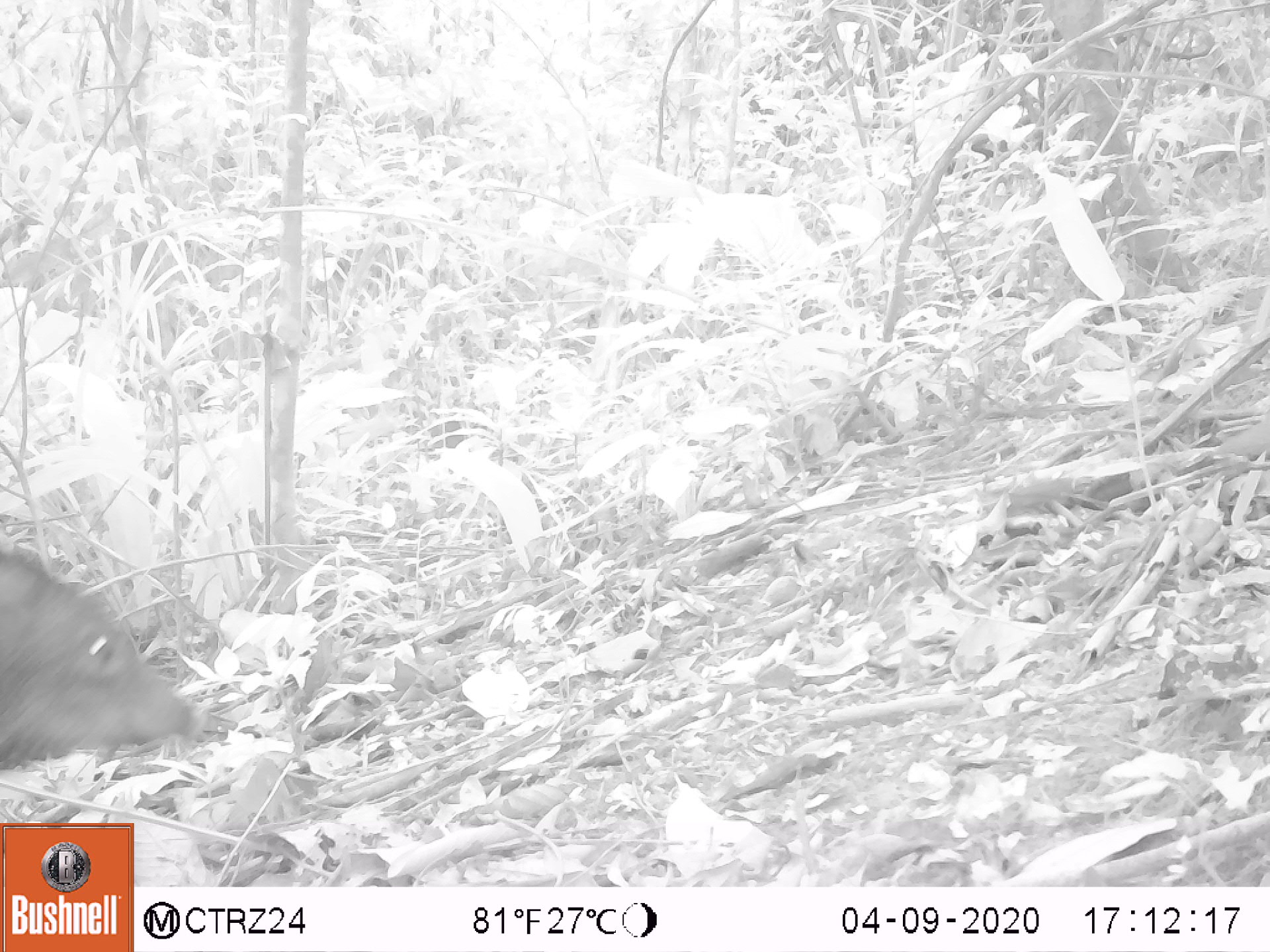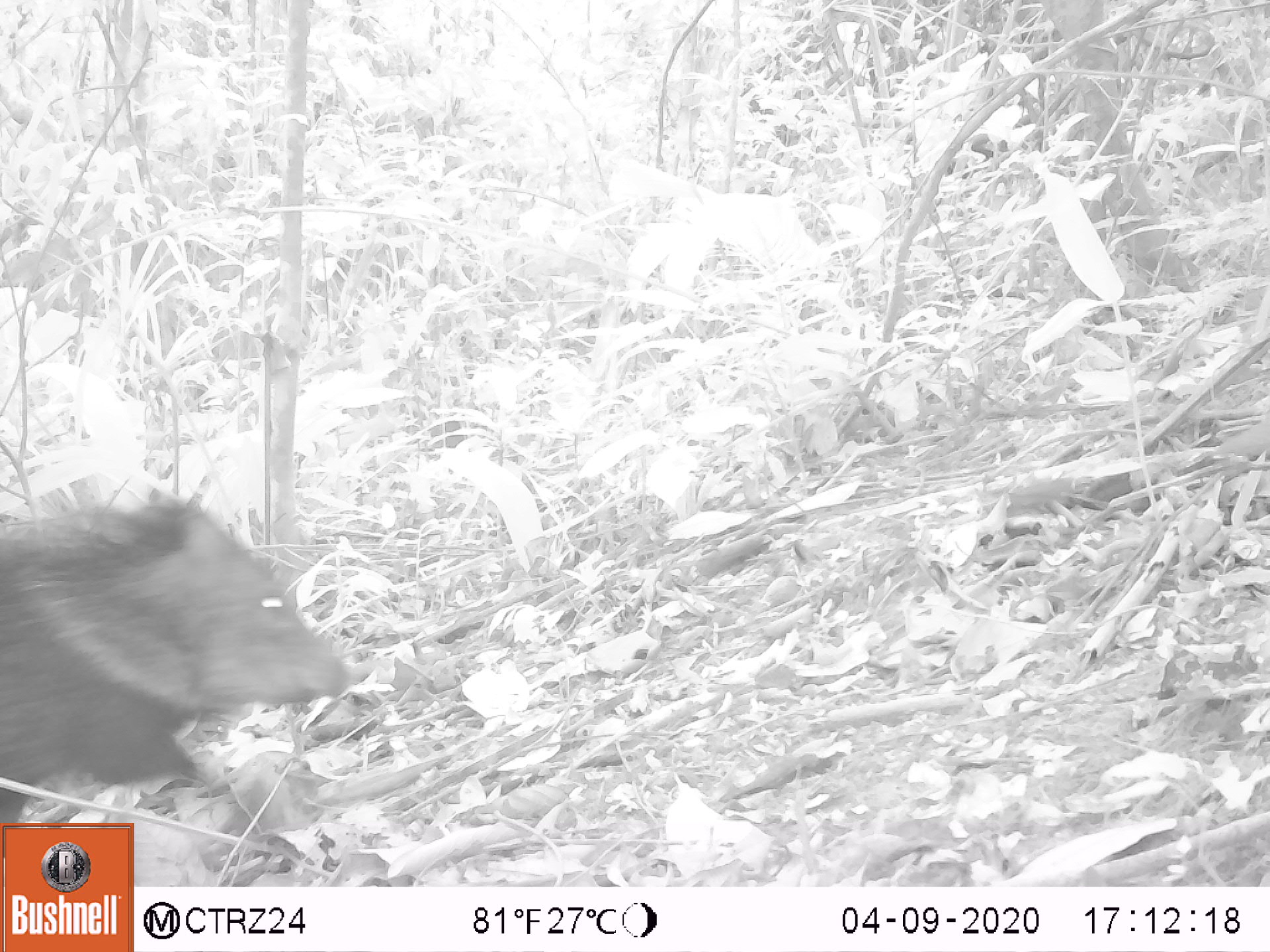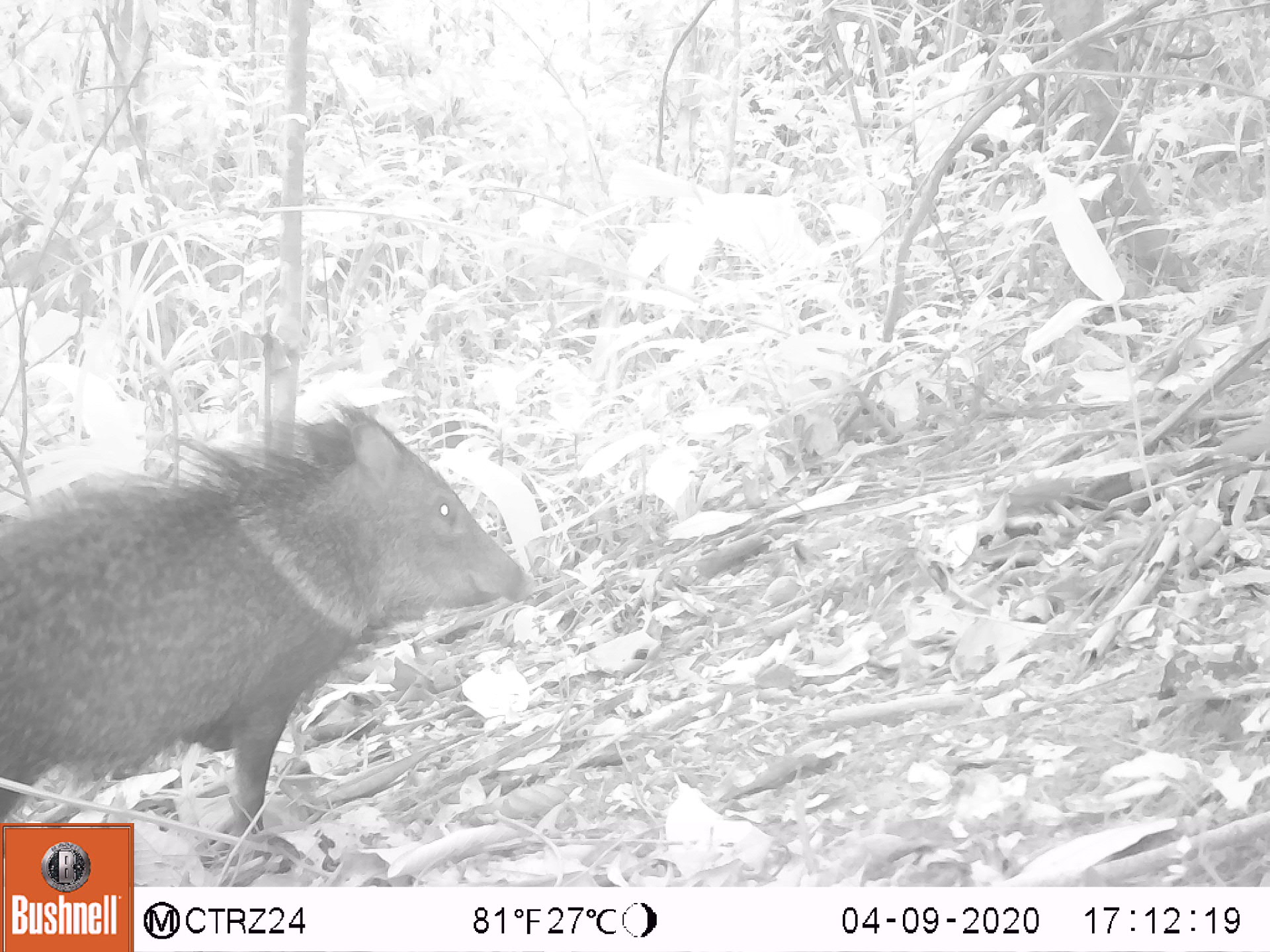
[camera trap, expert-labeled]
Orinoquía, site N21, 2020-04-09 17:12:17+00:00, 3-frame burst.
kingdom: Animalia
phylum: Chordata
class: Mammalia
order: Artiodactyla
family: Tayassuidae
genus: Pecari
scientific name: Pecari tajacu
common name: collared peccary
Collared peccary (Pecari tajacu).